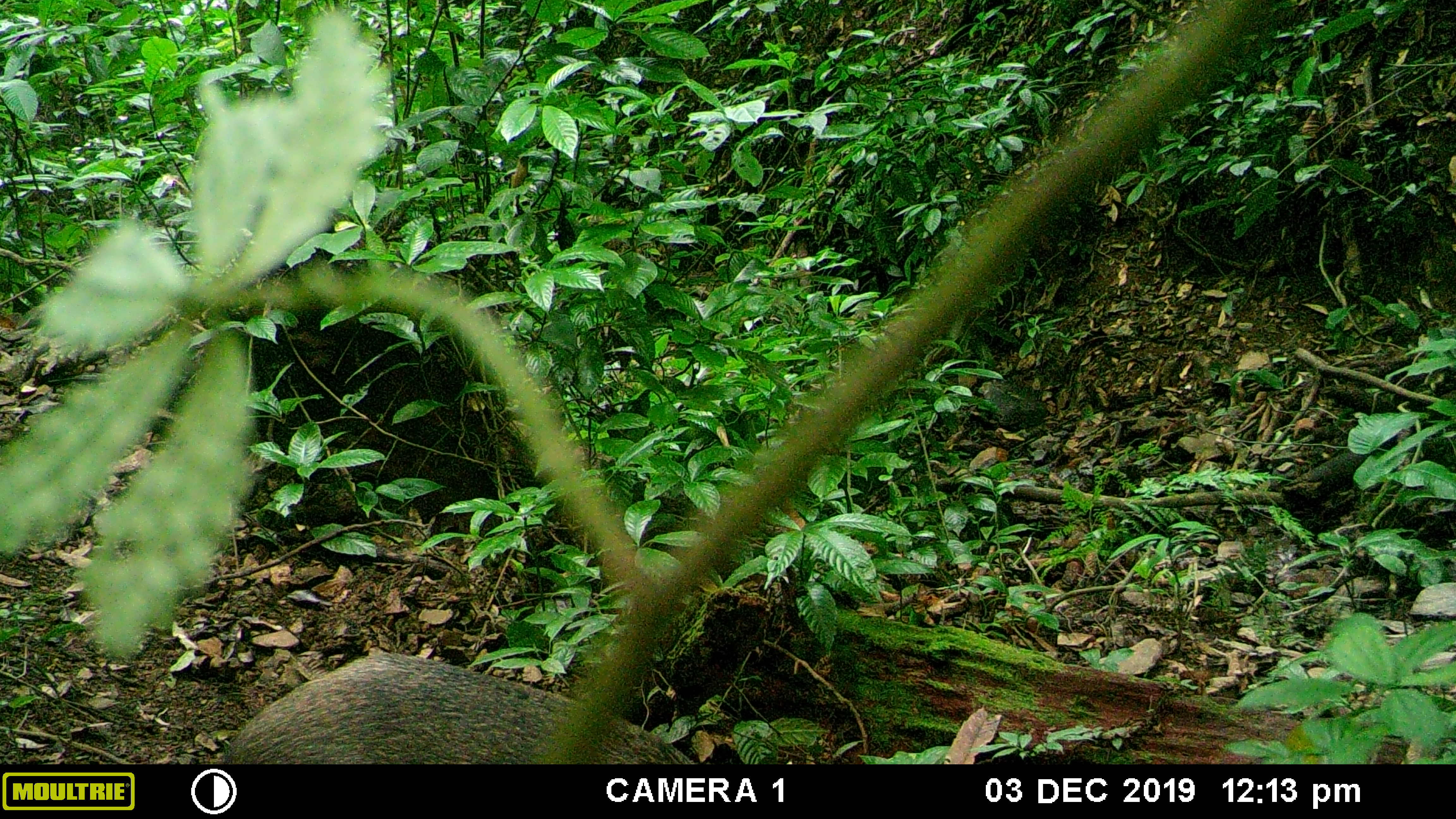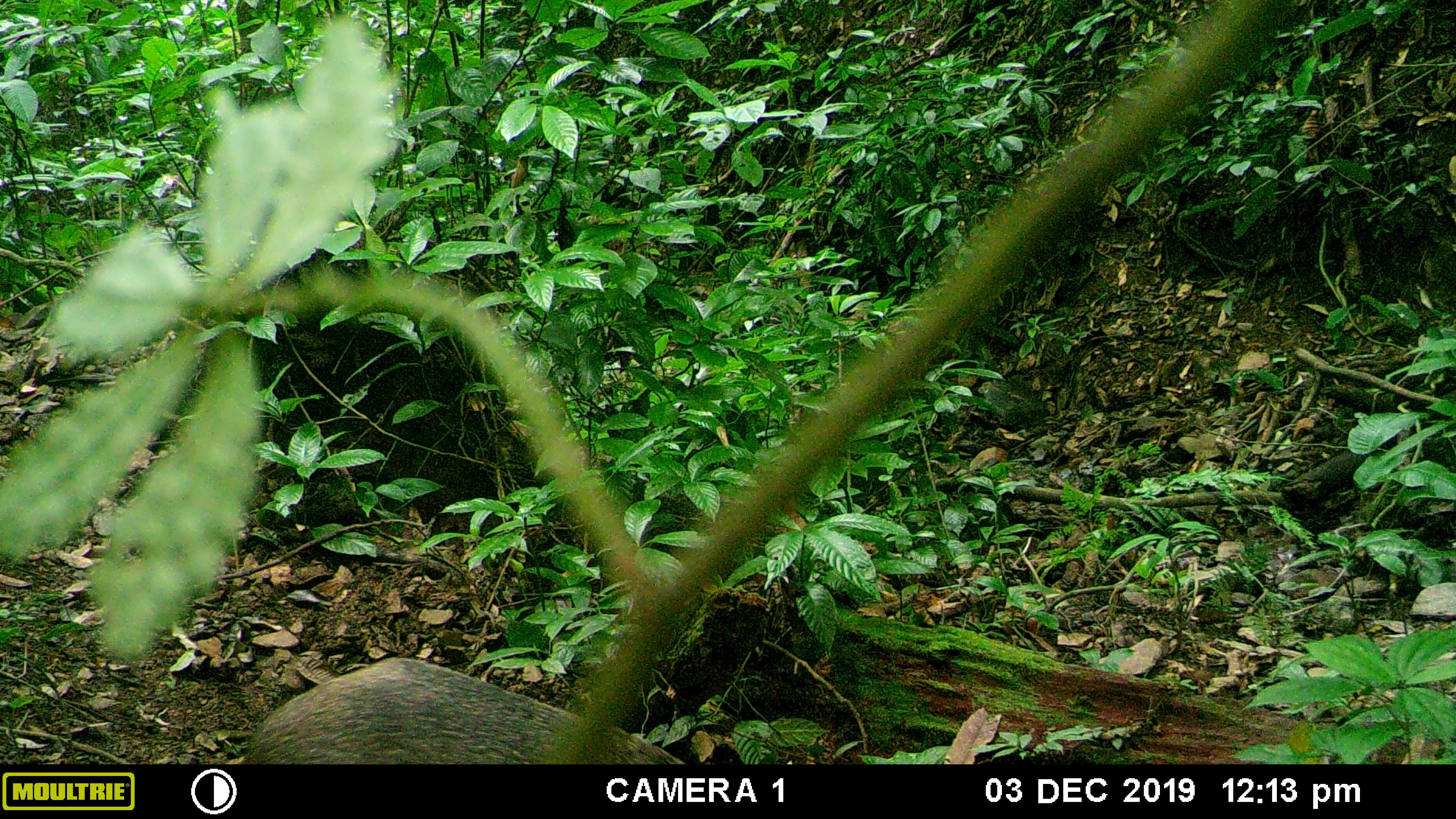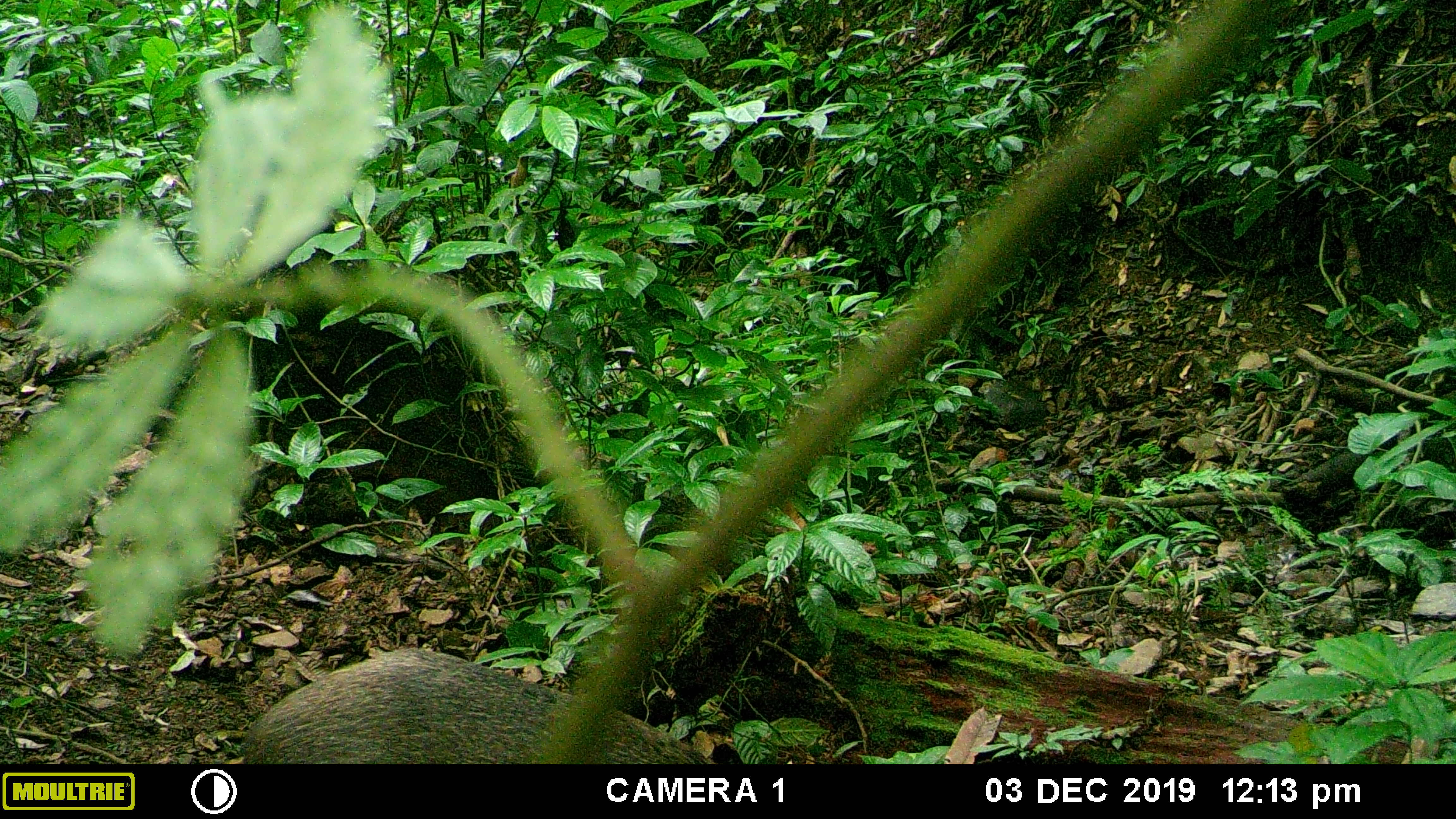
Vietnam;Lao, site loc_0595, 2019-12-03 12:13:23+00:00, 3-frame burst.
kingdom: Animalia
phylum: Chordata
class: Mammalia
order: Artiodactyla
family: Suidae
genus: Sus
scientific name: Sus scrofa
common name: eurasian wild pig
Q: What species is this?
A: Eurasian wild pig (Sus scrofa).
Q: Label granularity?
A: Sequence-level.